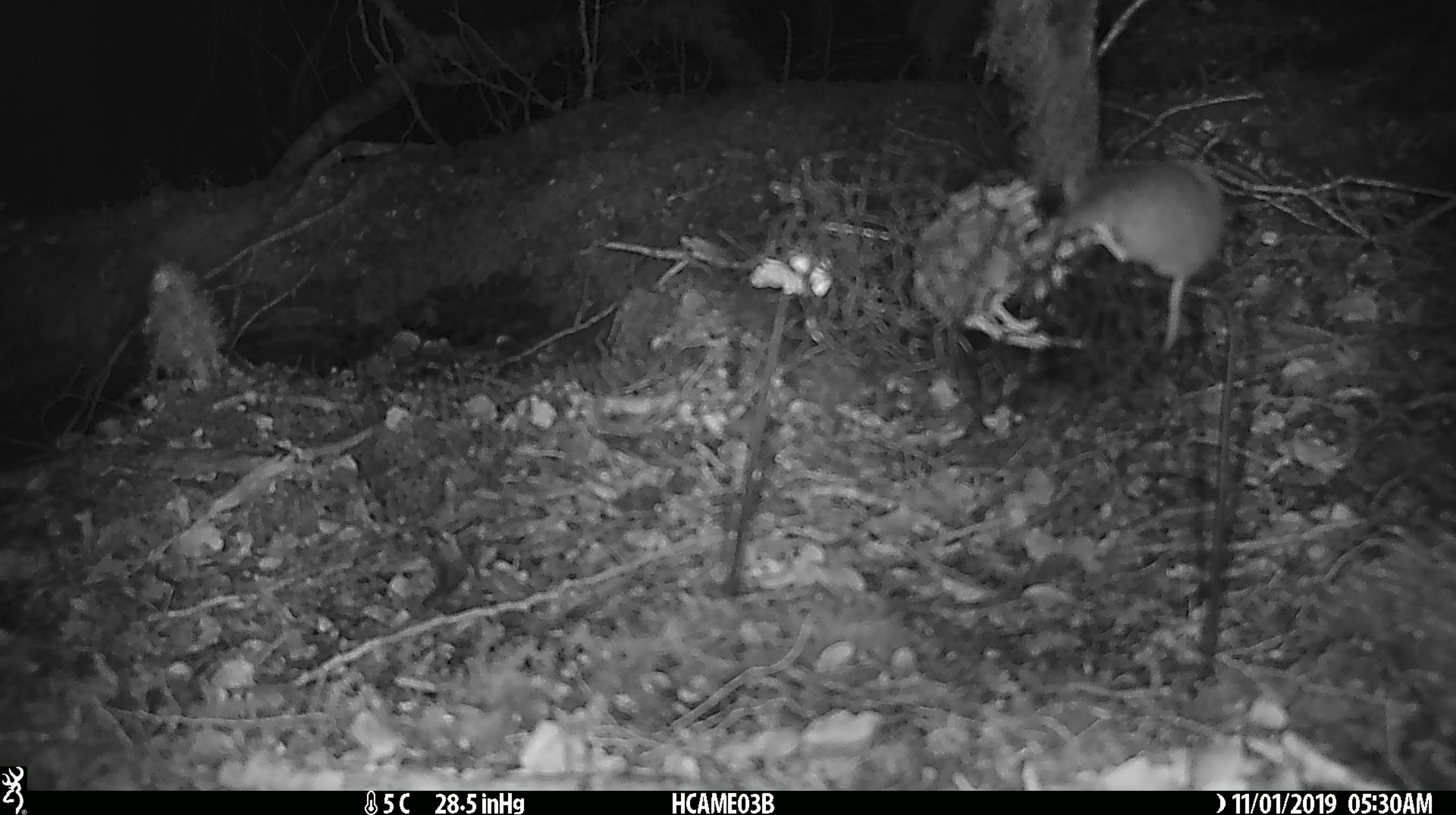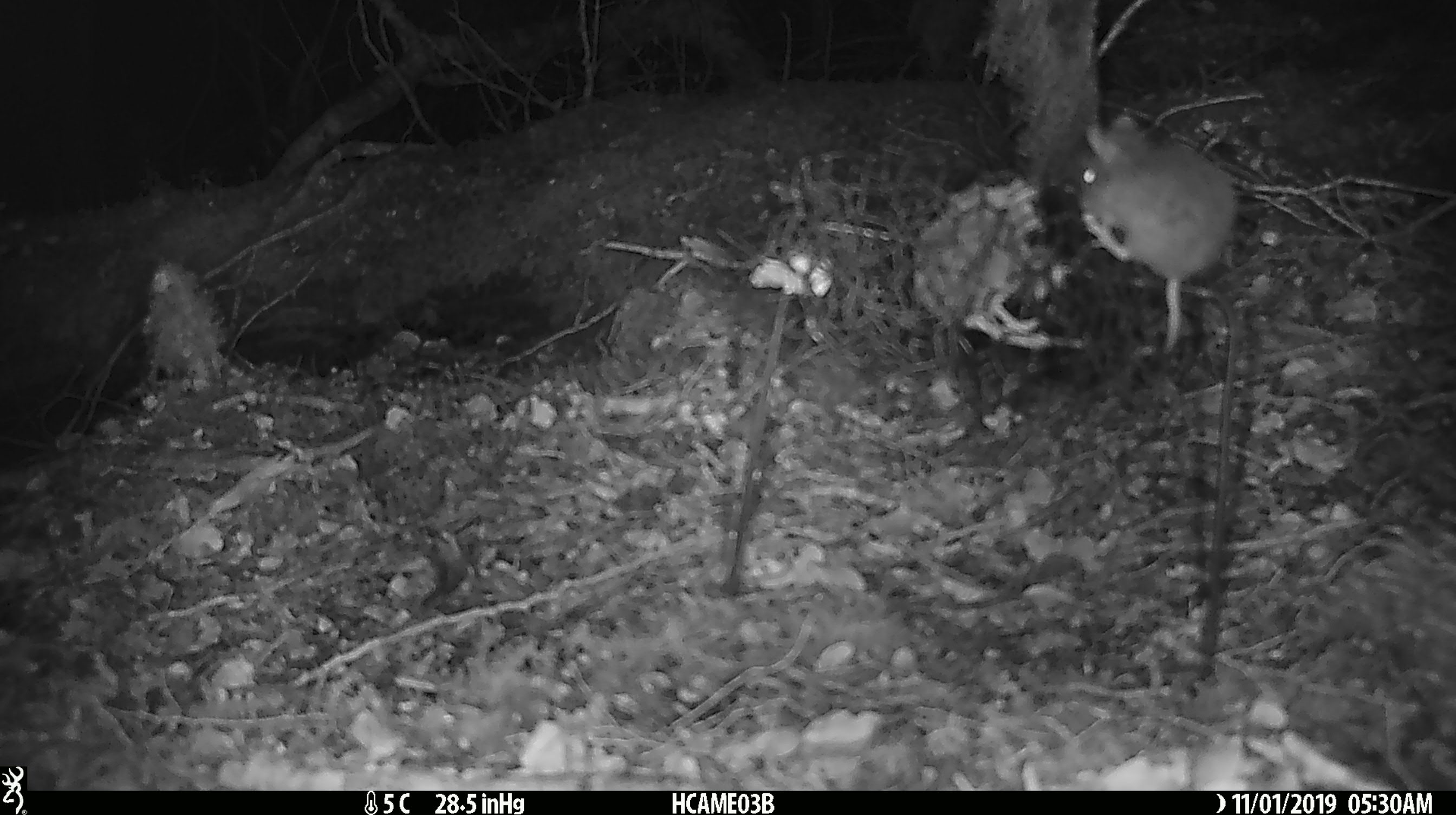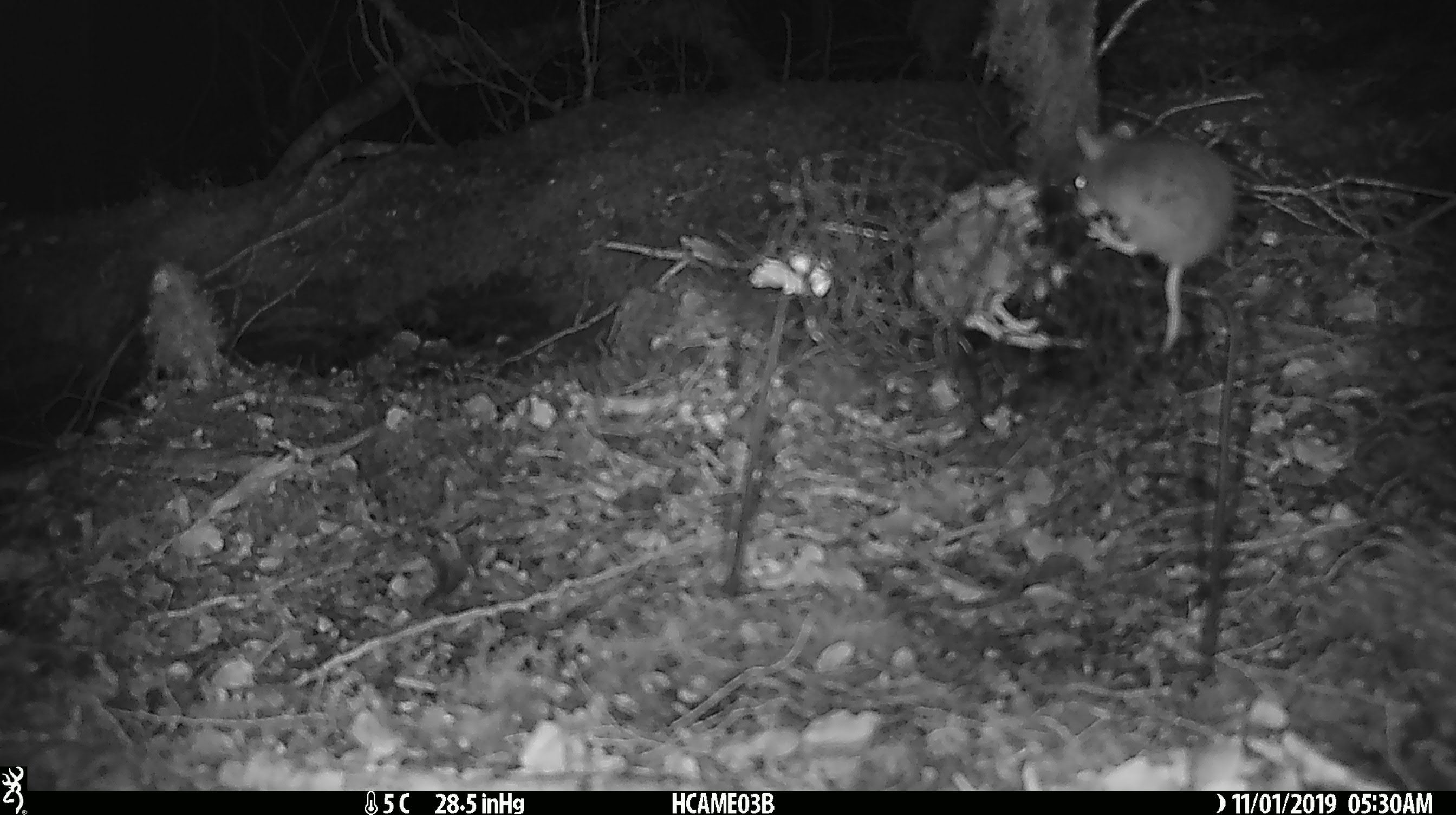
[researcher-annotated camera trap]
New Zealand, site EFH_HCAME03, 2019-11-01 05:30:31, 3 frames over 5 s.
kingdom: Animalia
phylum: Chordata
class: Mammalia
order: Rodentia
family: Muridae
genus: Mus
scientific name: Mus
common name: mouse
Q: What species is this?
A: Mouse (Mus).